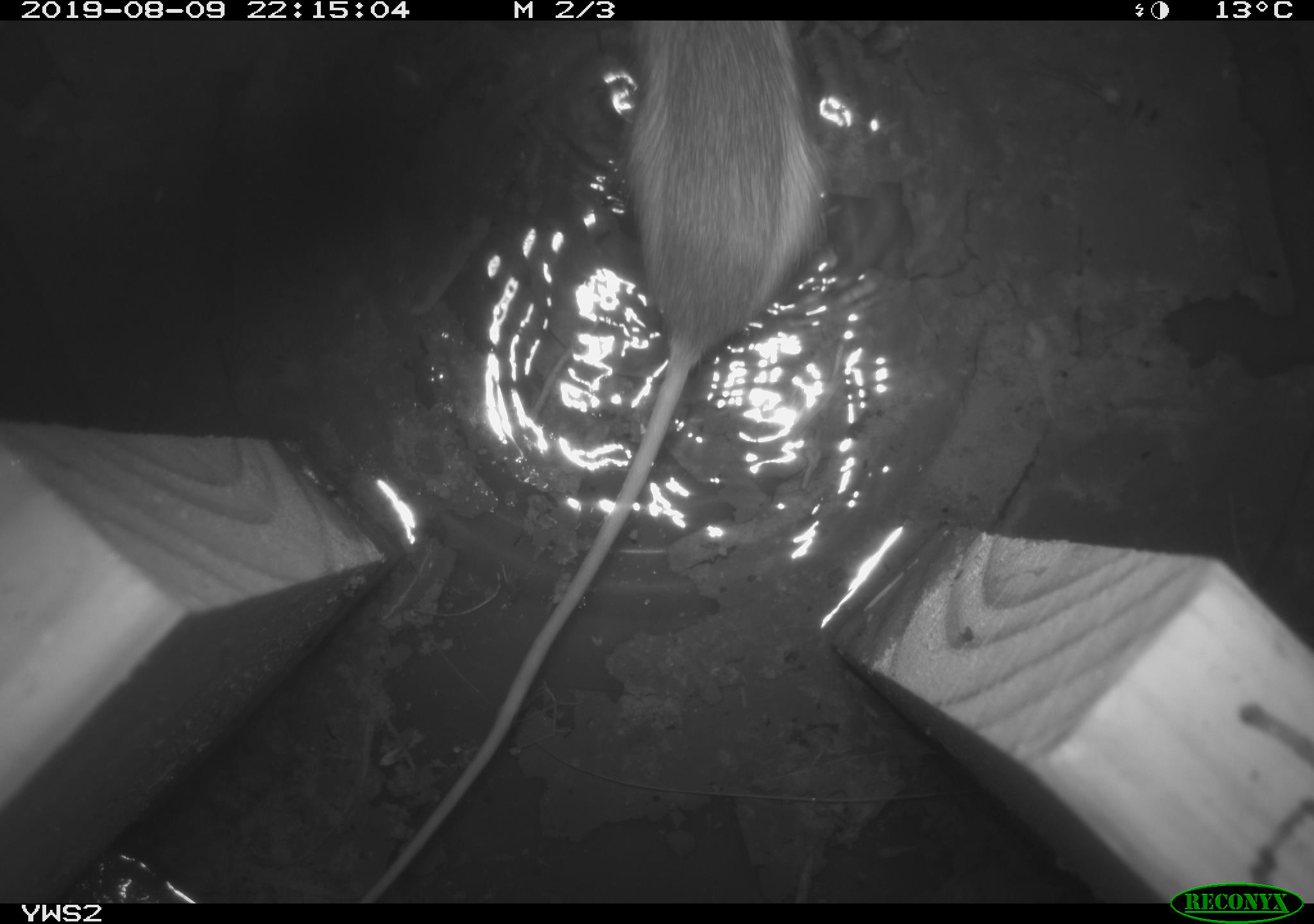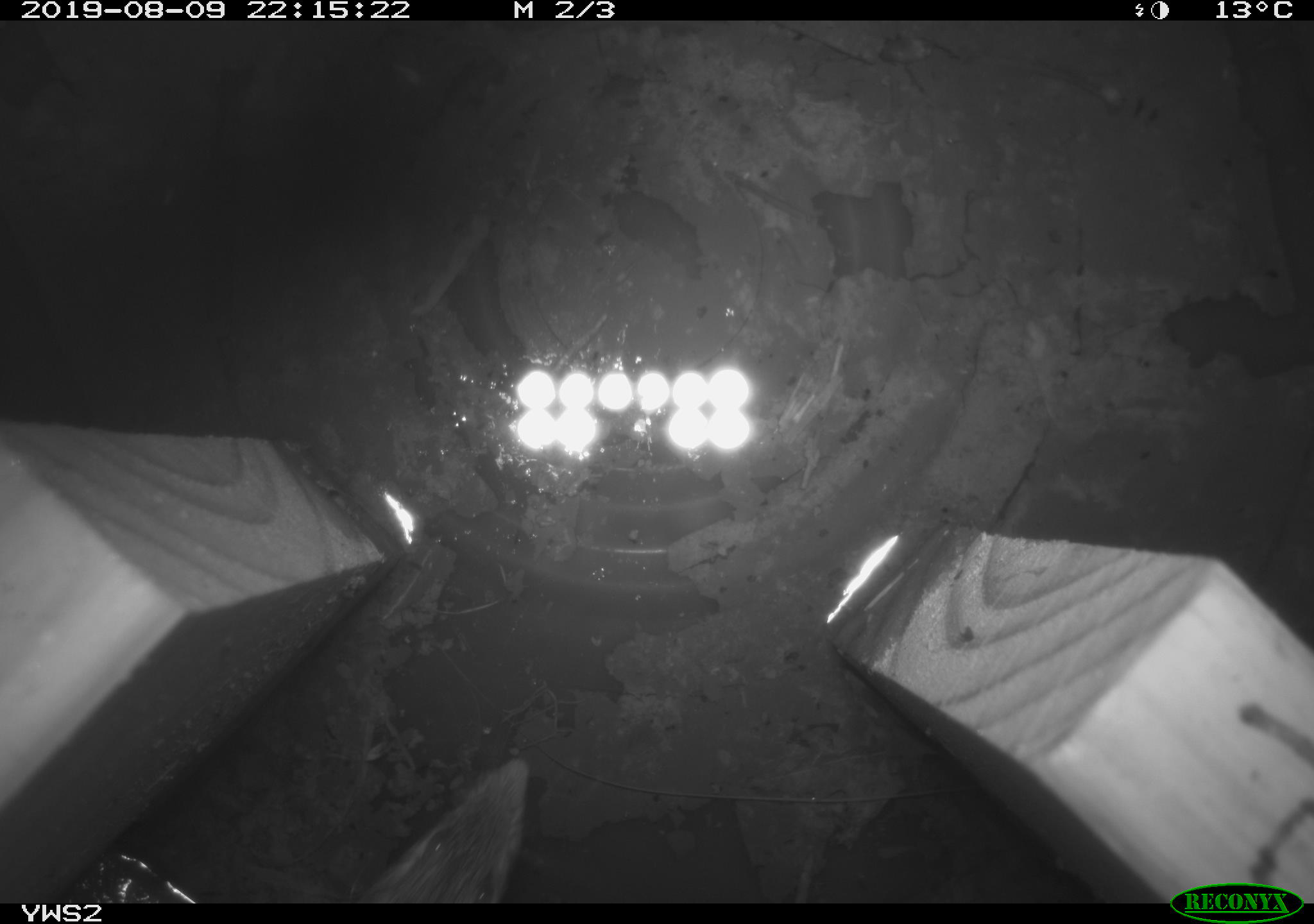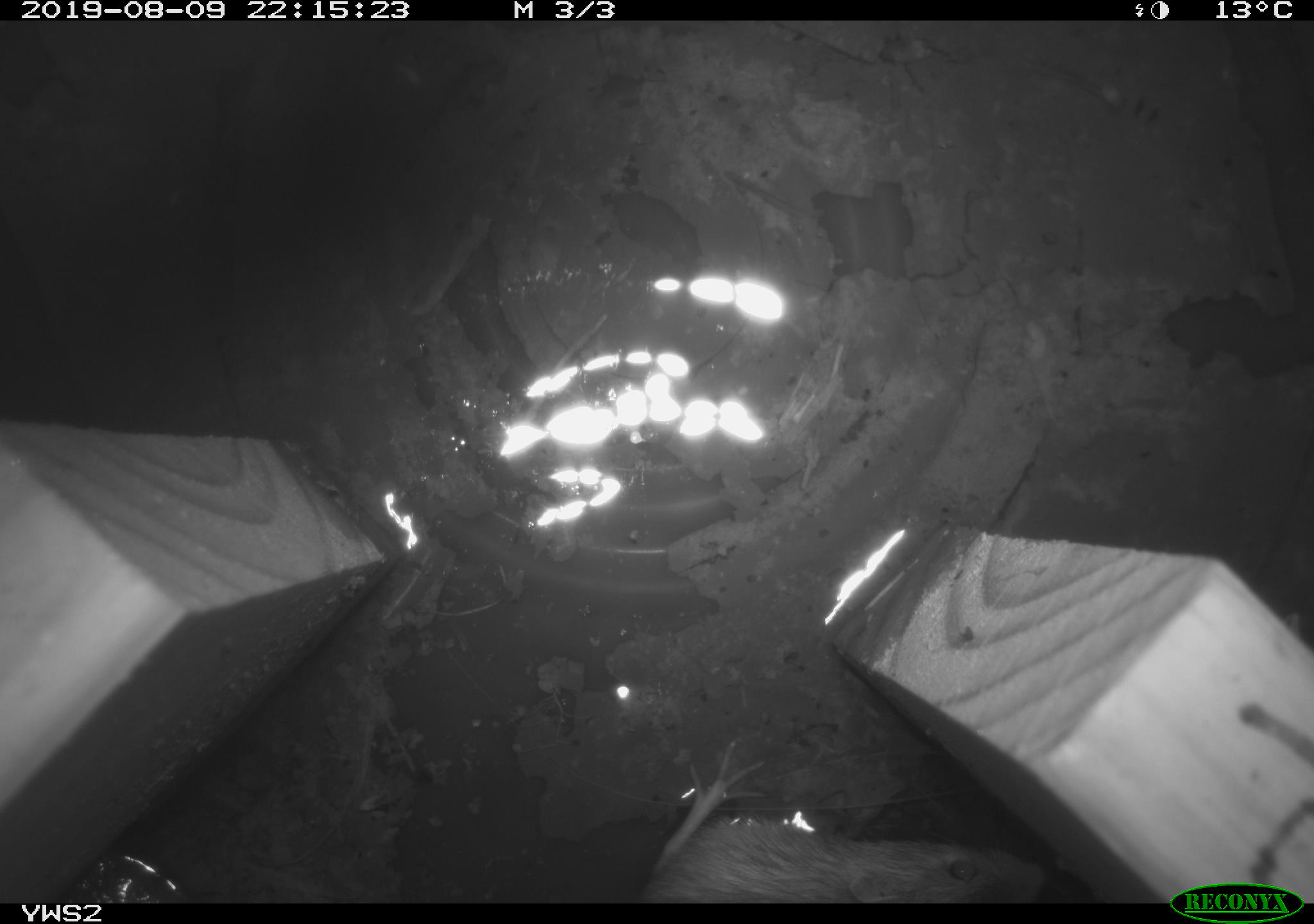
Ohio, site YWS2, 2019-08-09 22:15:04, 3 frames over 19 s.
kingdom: Animalia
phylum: Chordata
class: Mammalia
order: Rodentia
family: Zapodidae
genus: Napaeozapus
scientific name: Napaeozapus insignis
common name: woodland jumping mouse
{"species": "woodland jumping mouse (Napaeozapus insignis)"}